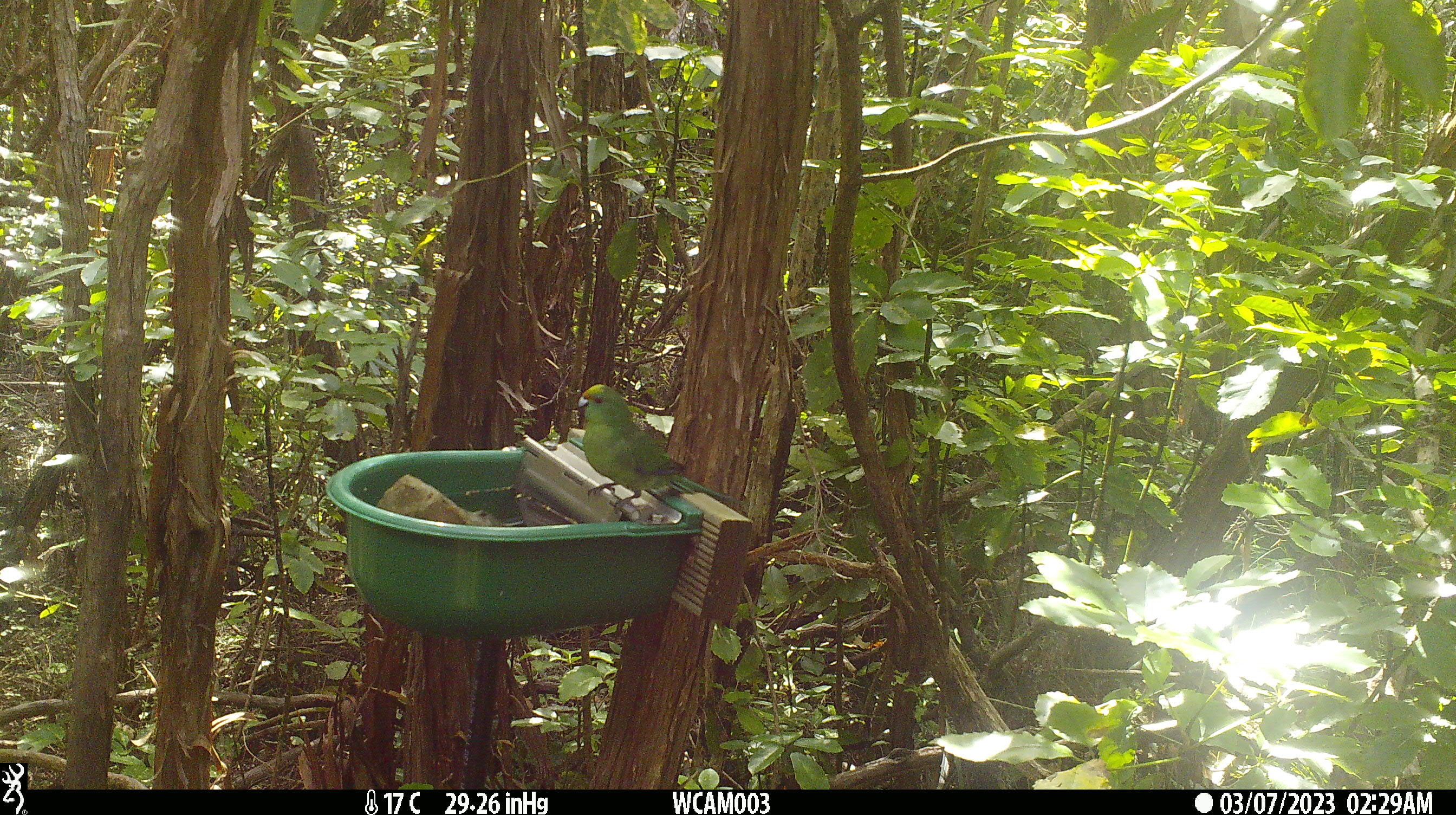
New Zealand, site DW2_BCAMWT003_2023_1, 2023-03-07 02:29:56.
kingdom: Animalia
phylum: Chordata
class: Aves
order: Psittaciformes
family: Psittaculidae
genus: Cyanoramphus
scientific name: Cyanoramphus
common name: parakeet